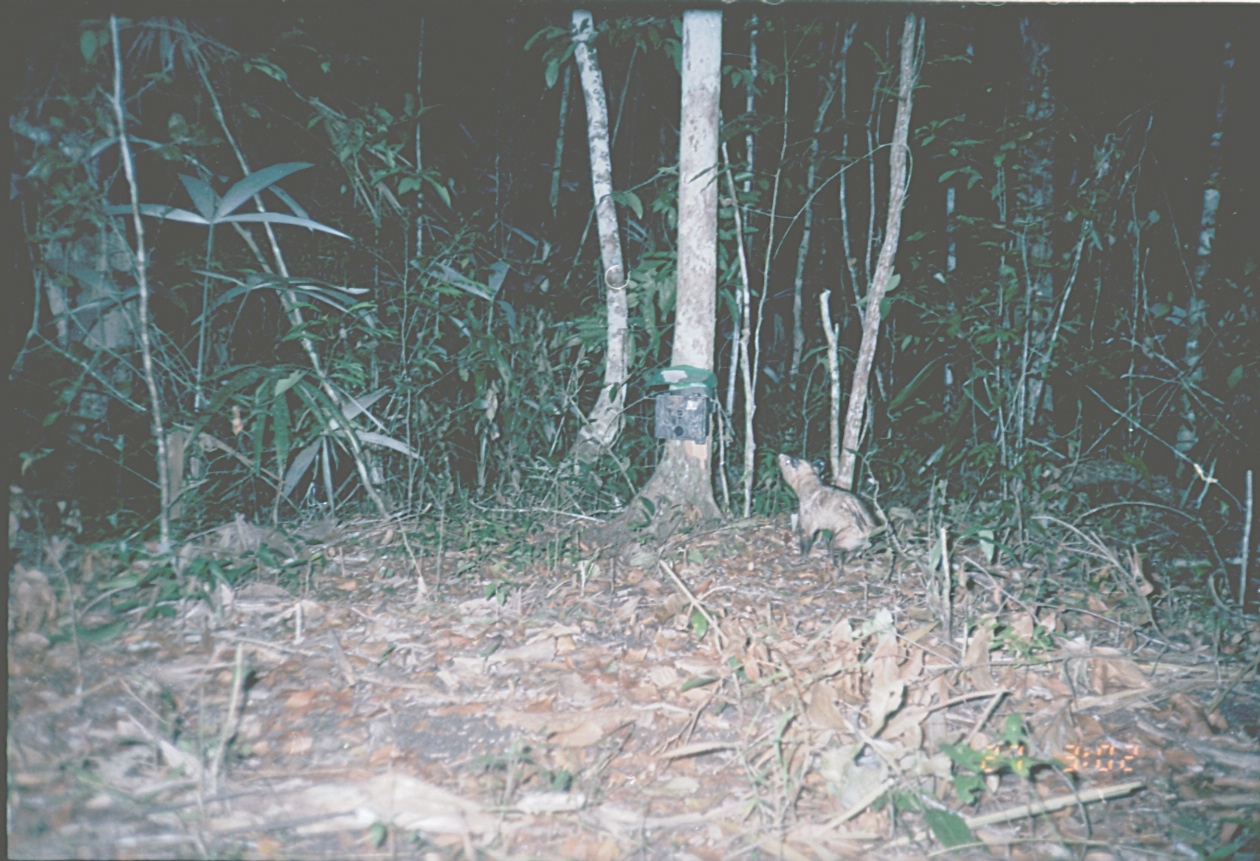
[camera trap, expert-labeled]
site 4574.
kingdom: Animalia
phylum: Chordata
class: Mammalia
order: Didelphimorphia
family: Didelphidae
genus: Didelphis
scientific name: Didelphis marsupialis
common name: southern opossum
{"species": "Didelphis marsupialis (southern opossum)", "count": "1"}